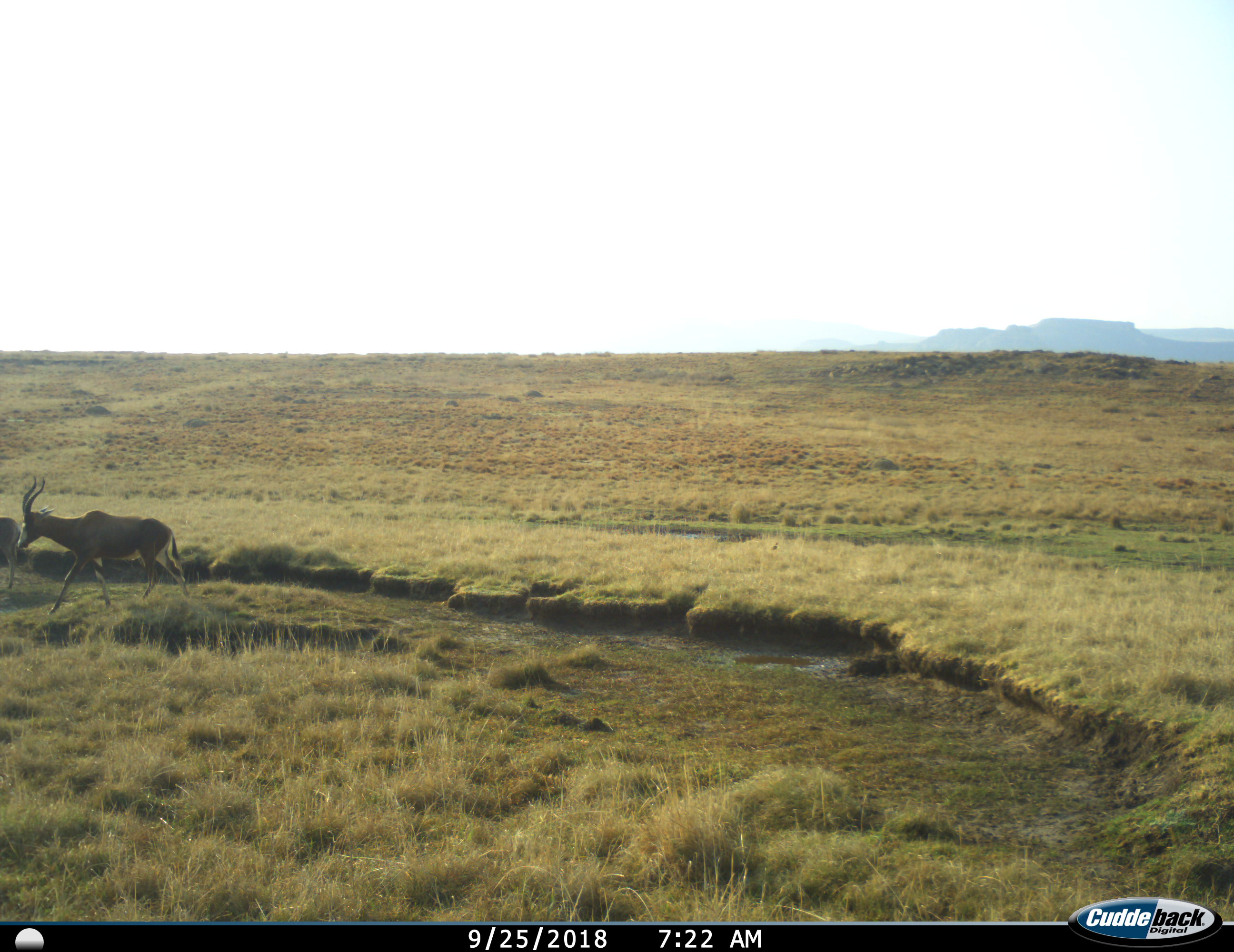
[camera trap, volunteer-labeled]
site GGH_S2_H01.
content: unidentified animal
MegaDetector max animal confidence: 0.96